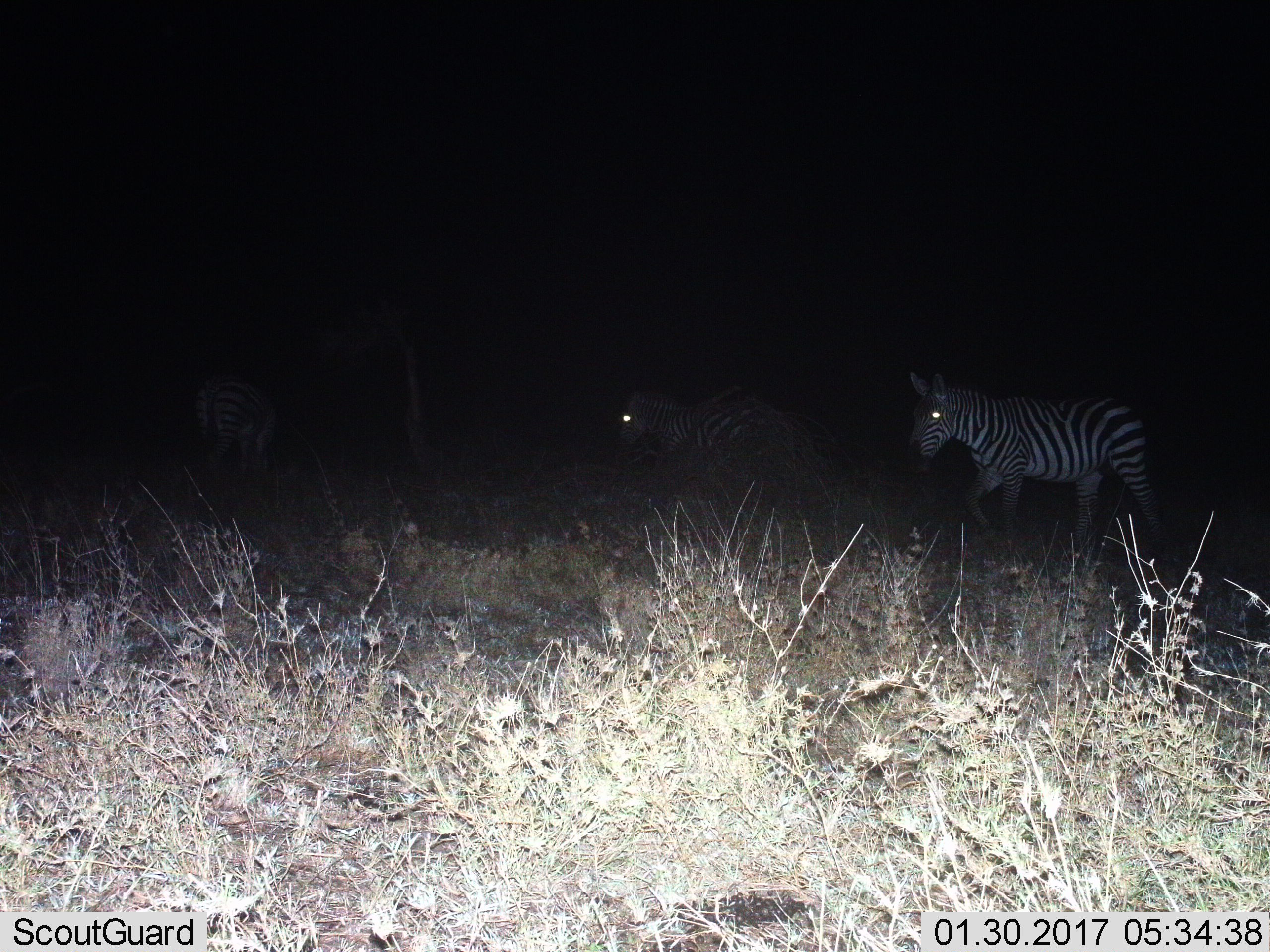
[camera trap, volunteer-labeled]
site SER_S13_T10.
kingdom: Animalia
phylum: Chordata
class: Mammalia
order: Perissodactyla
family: Equidae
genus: Equus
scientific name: Equus quagga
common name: plains zebra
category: zebraplains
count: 2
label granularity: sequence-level